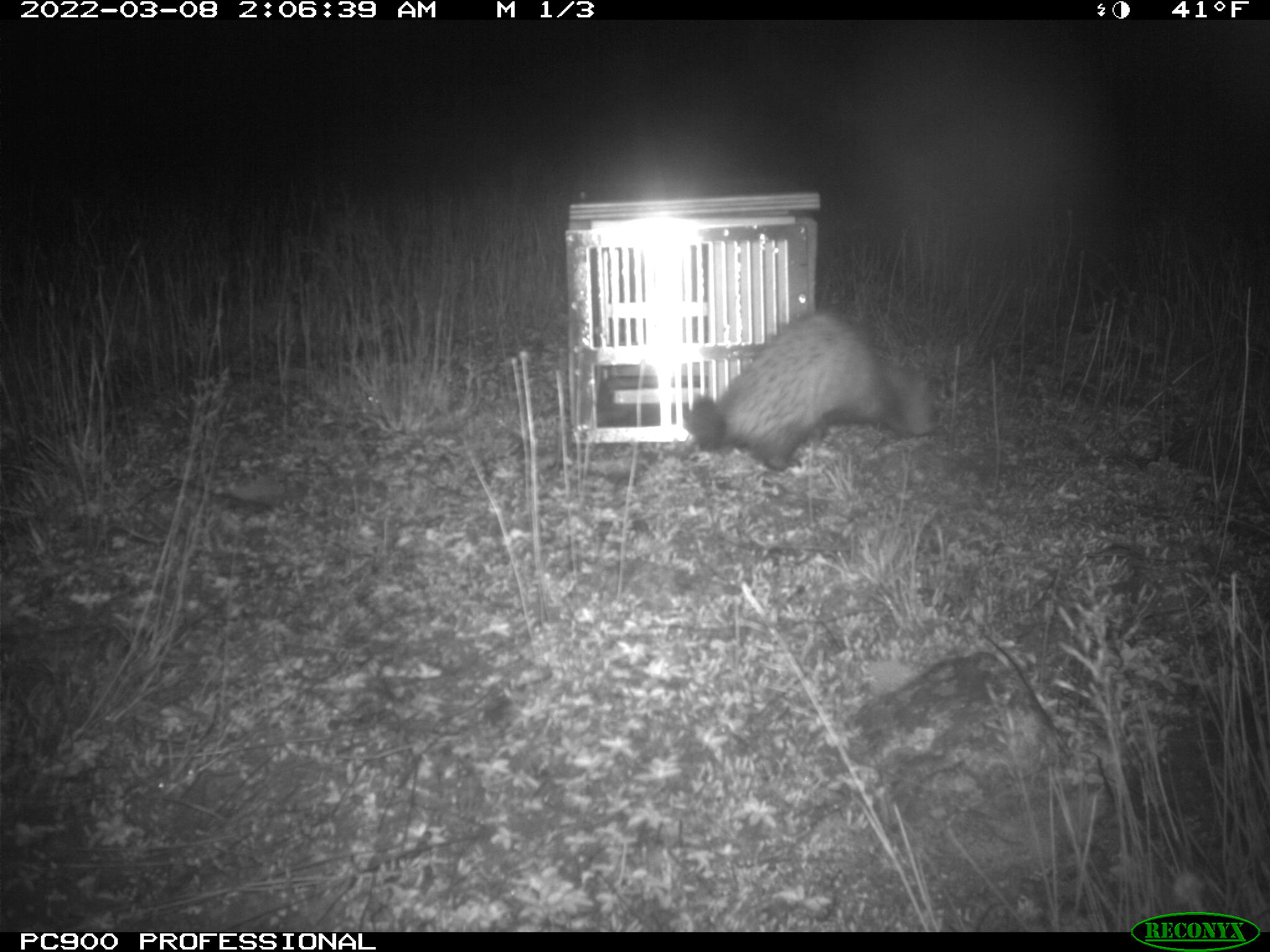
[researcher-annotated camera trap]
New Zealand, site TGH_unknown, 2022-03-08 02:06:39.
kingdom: Animalia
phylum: Chordata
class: Mammalia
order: Carnivora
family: Mustelidae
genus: Mustela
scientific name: Mustela furo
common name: ferret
Ferret (Mustela furo).